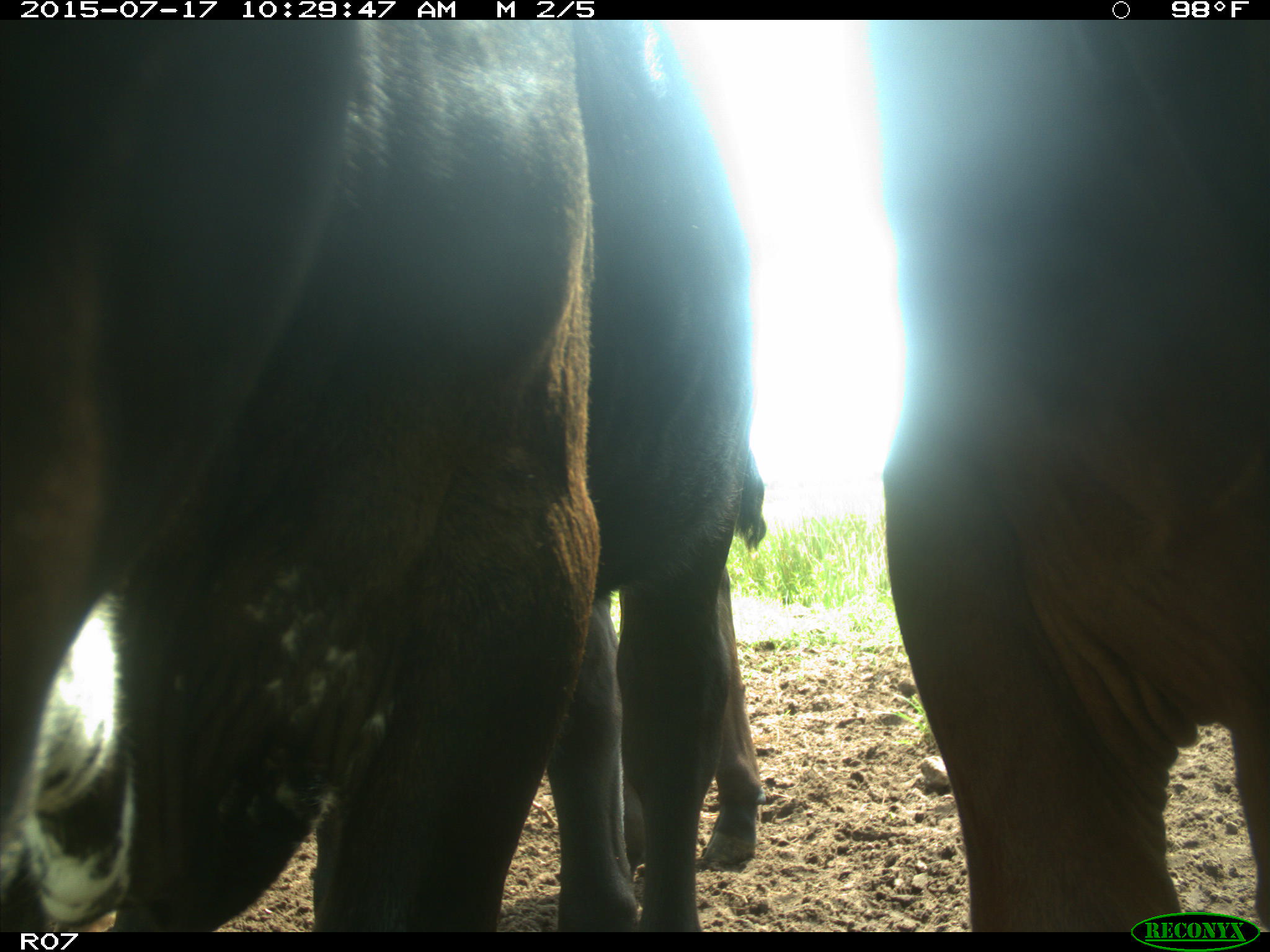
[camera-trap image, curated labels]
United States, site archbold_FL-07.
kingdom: Animalia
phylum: Chordata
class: Mammalia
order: Artiodactyla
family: Bovidae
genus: Bos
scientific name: Bos taurus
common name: domestic cow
Bos taurus (domestic cow).